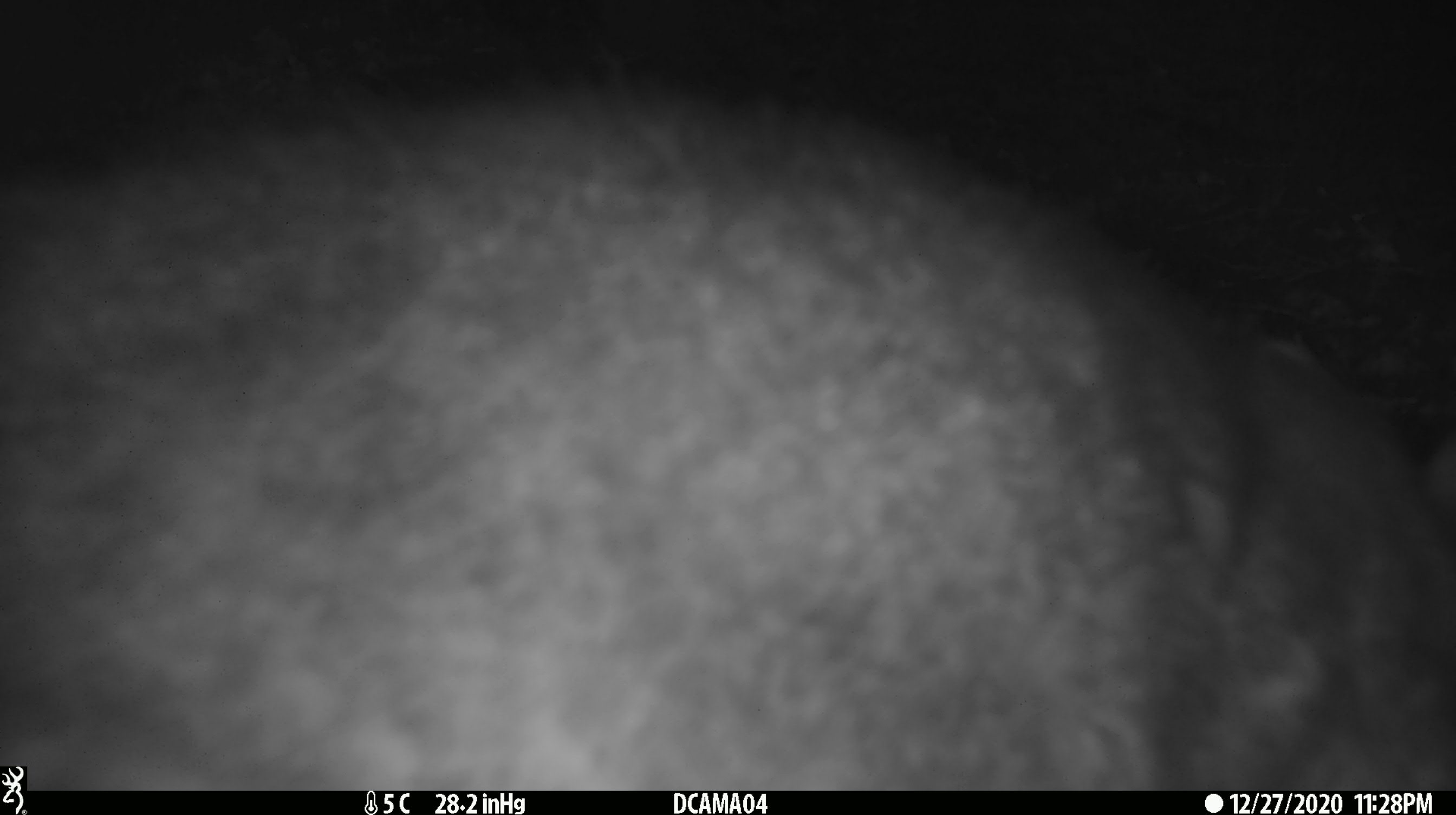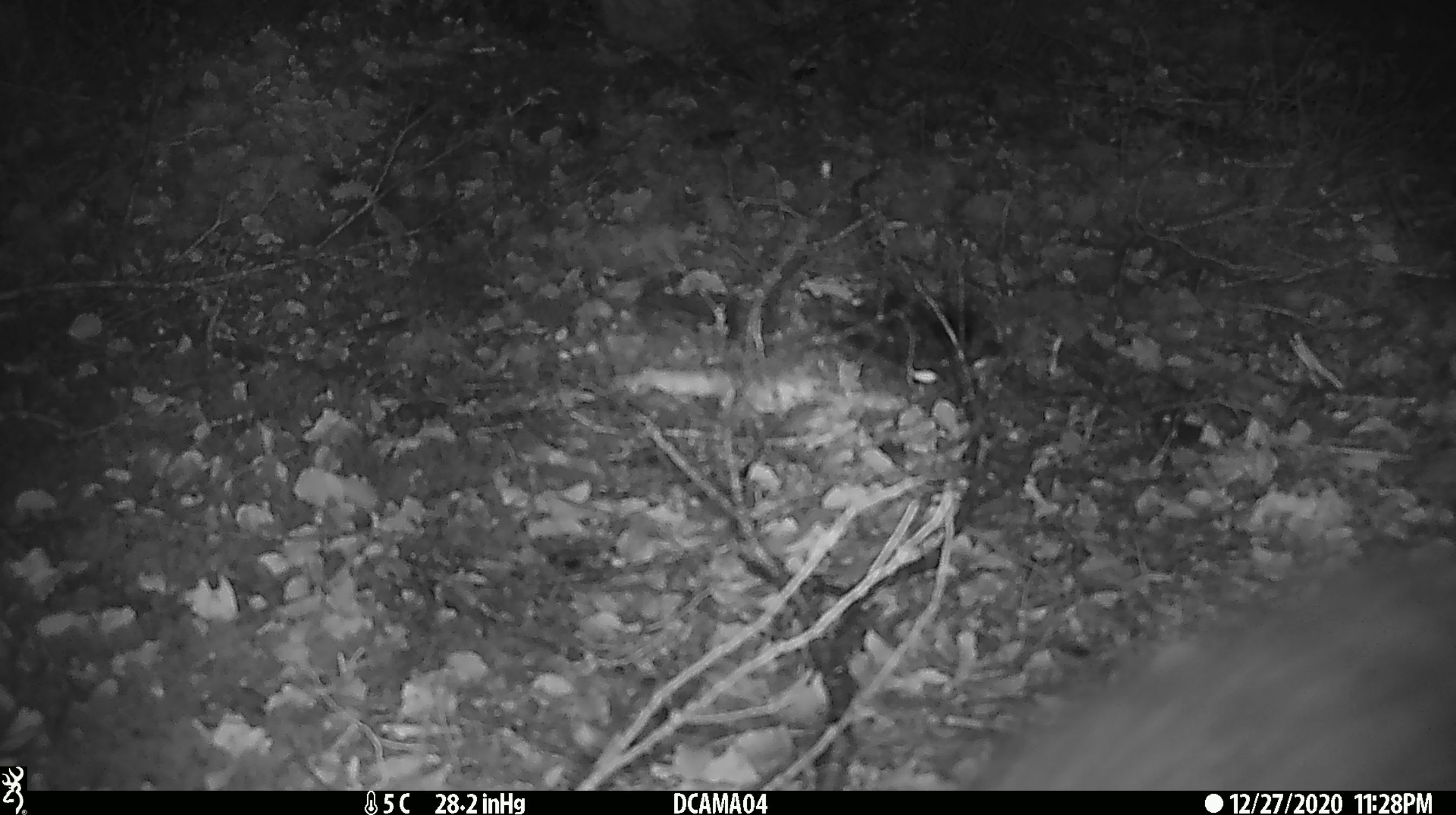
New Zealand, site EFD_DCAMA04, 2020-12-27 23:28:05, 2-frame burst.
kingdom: Animalia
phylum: Chordata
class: Mammalia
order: Diprotodontia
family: Phalangeridae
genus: Trichosurus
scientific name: Trichosurus vulpecula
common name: common brushtail possum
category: possum